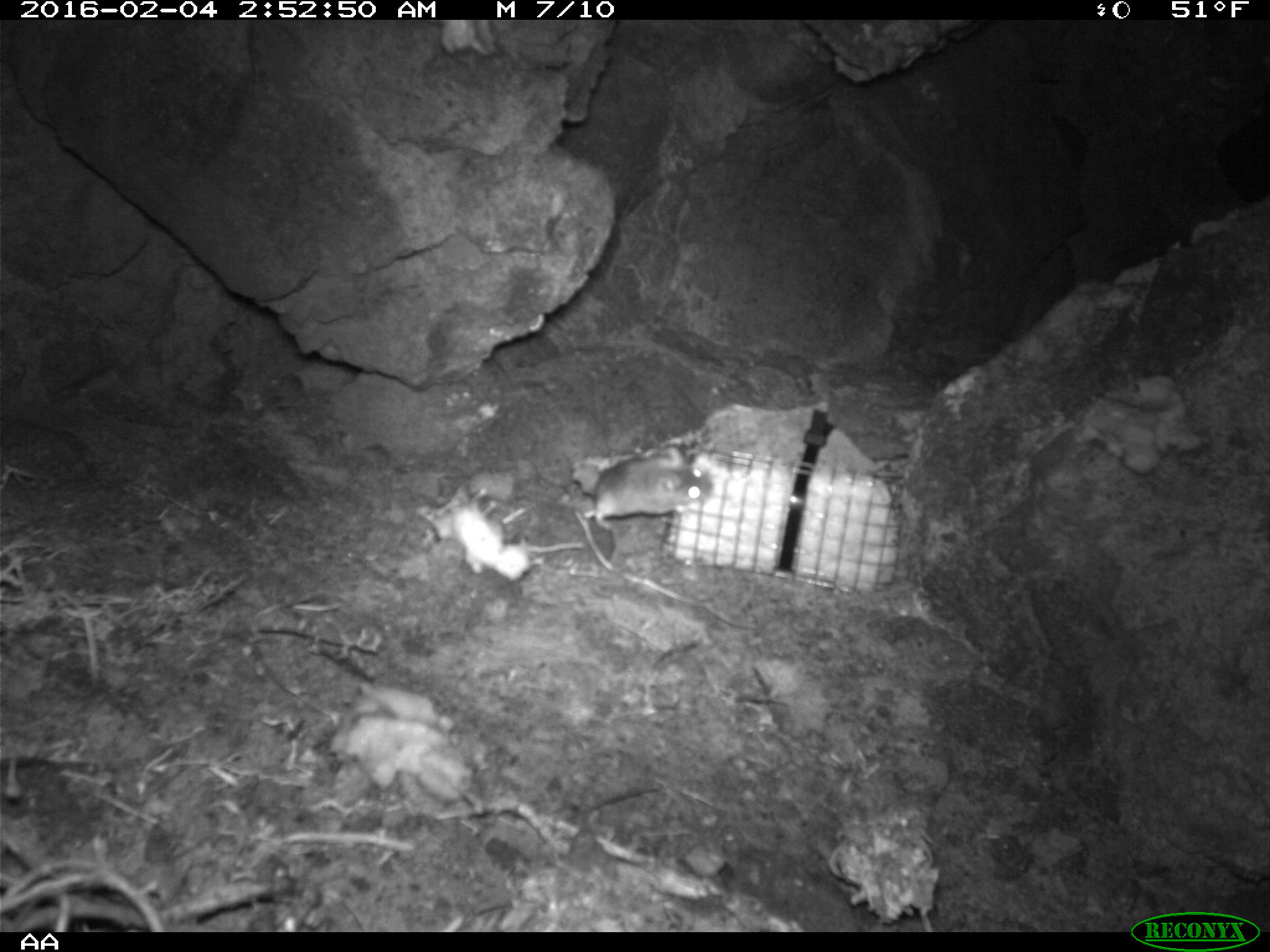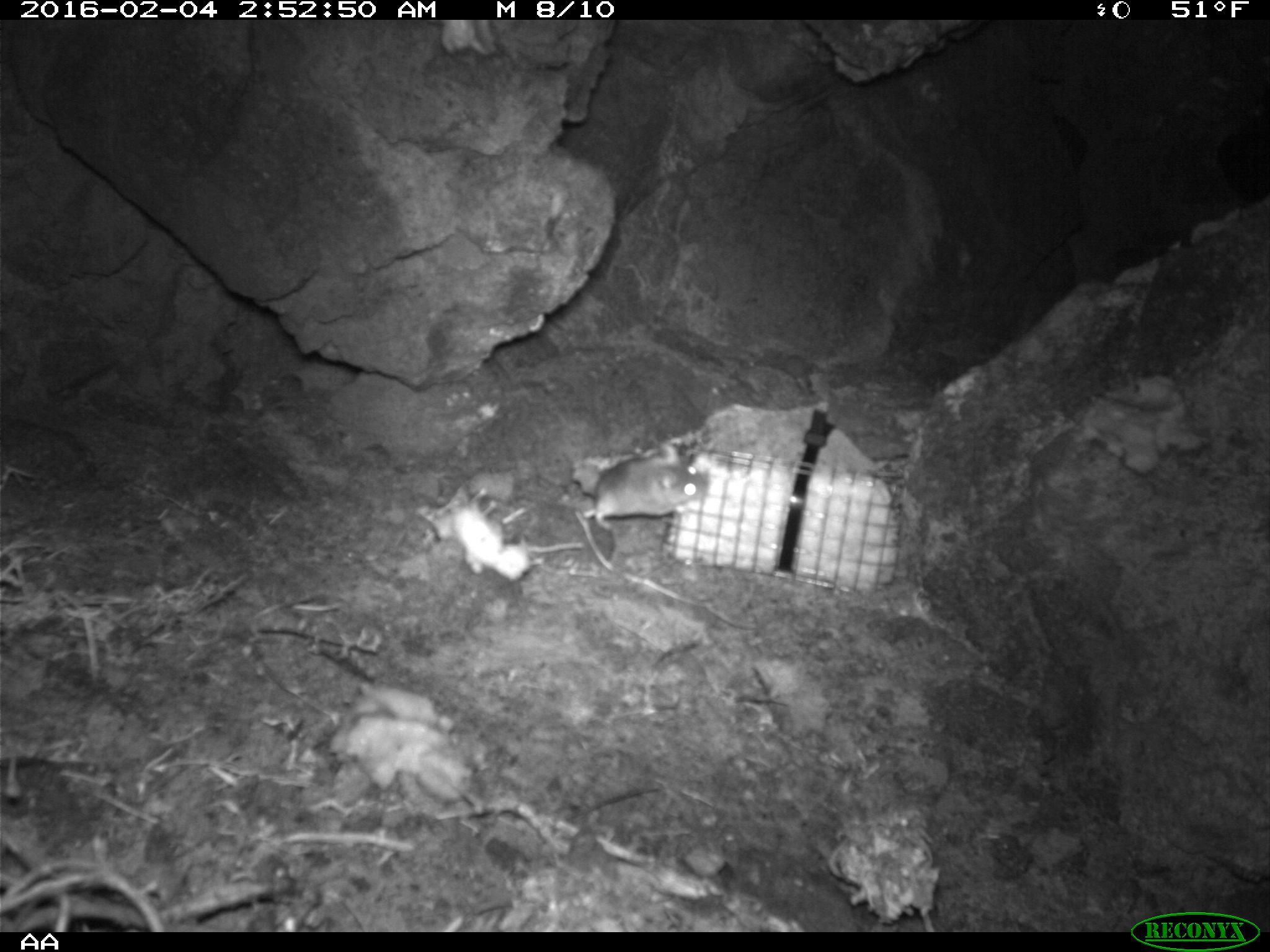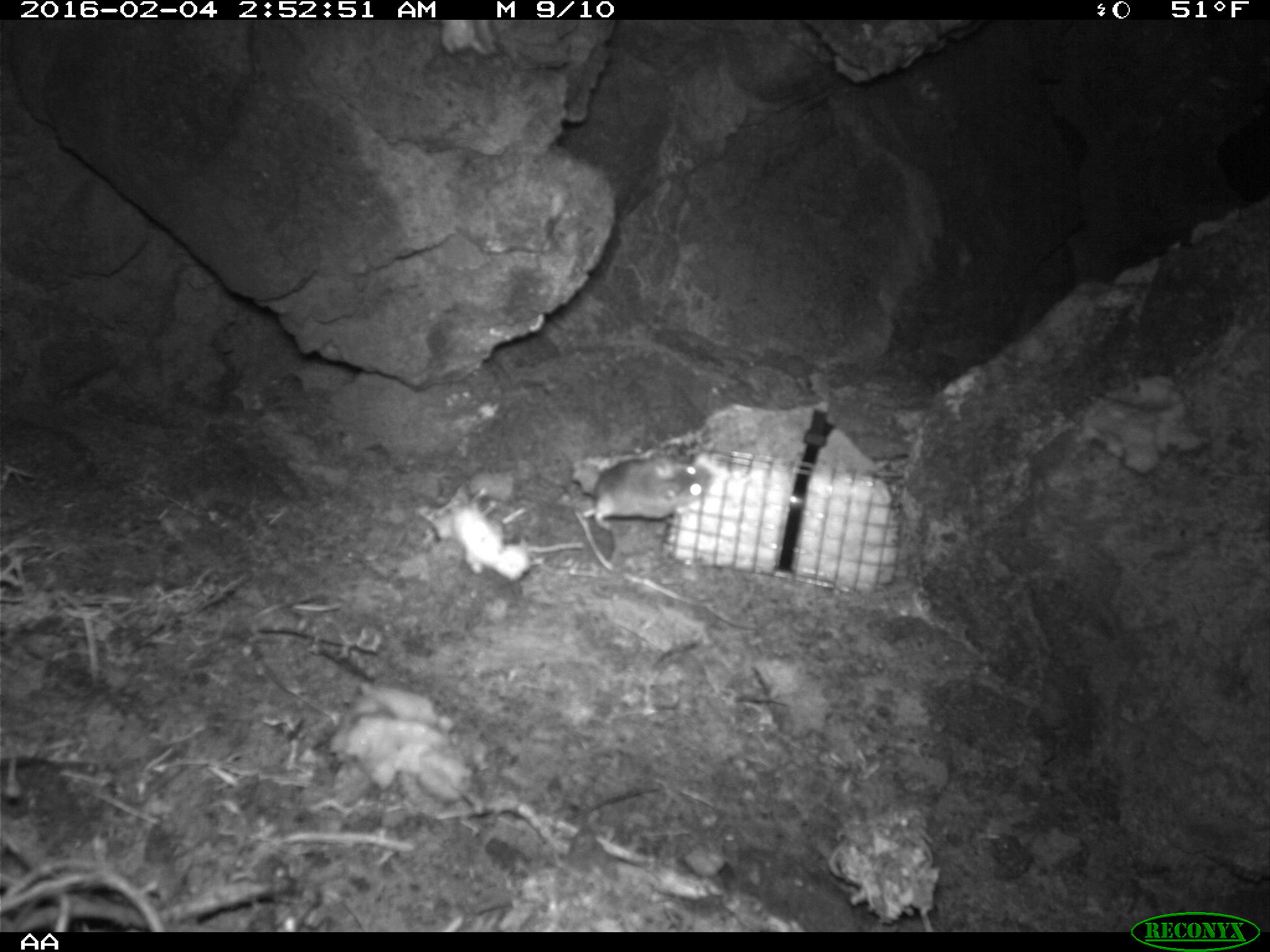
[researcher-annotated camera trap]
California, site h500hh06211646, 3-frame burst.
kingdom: Animalia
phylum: Chordata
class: Mammalia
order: Rodentia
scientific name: Rodentia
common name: rodent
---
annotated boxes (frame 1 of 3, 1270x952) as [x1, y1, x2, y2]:
rodent: [591, 447, 713, 530]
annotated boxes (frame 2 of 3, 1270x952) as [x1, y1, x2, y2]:
rodent: [582, 444, 708, 529]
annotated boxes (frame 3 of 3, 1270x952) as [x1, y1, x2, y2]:
rodent: [593, 449, 713, 567]